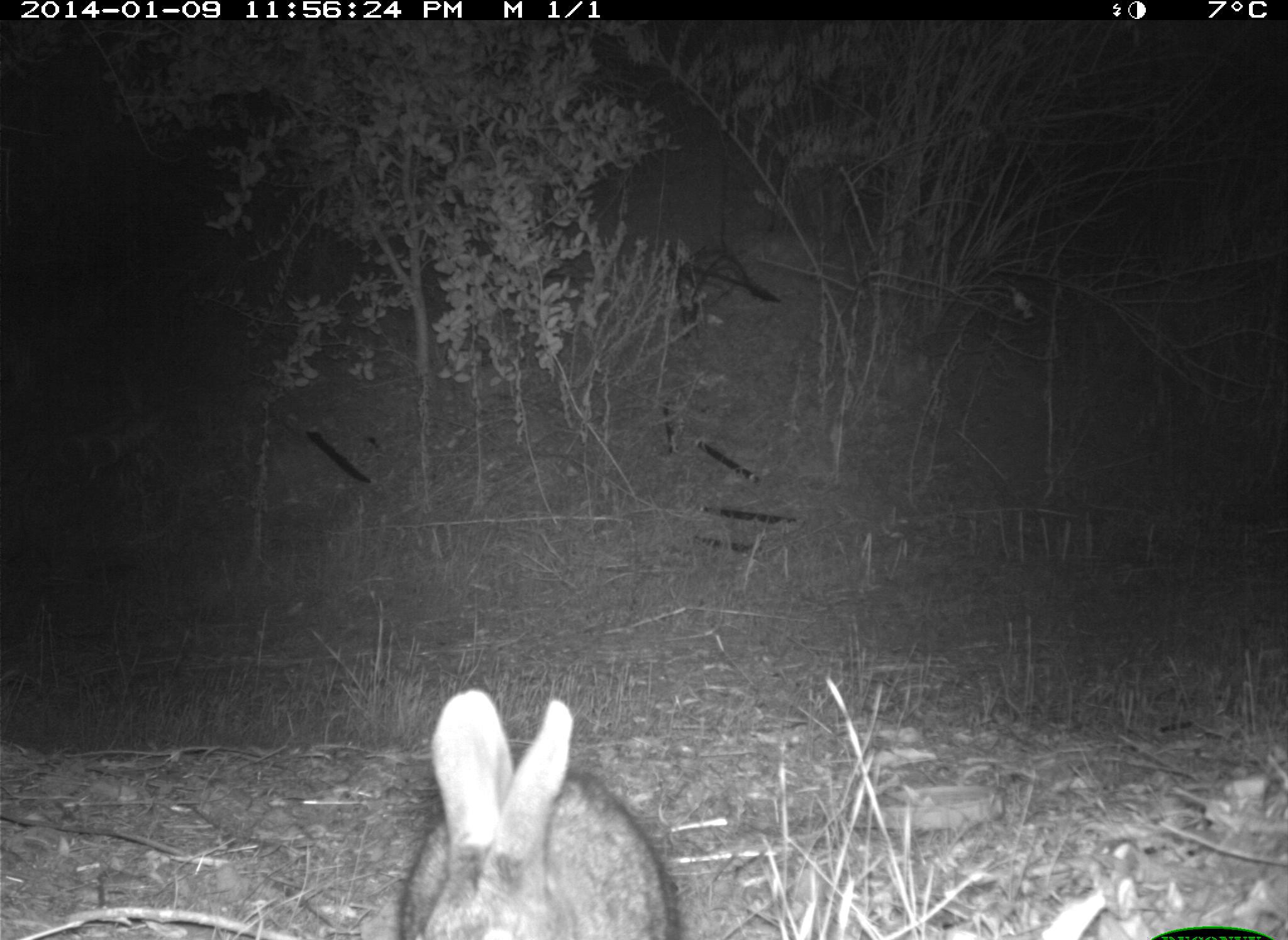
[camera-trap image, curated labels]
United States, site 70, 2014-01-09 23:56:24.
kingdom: Animalia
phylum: Chordata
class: Mammalia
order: Lagomorpha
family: Leporidae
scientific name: Leporidae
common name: rabbits and hares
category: rabbit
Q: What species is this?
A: Rabbit (rabbits and hares) (Leporidae).